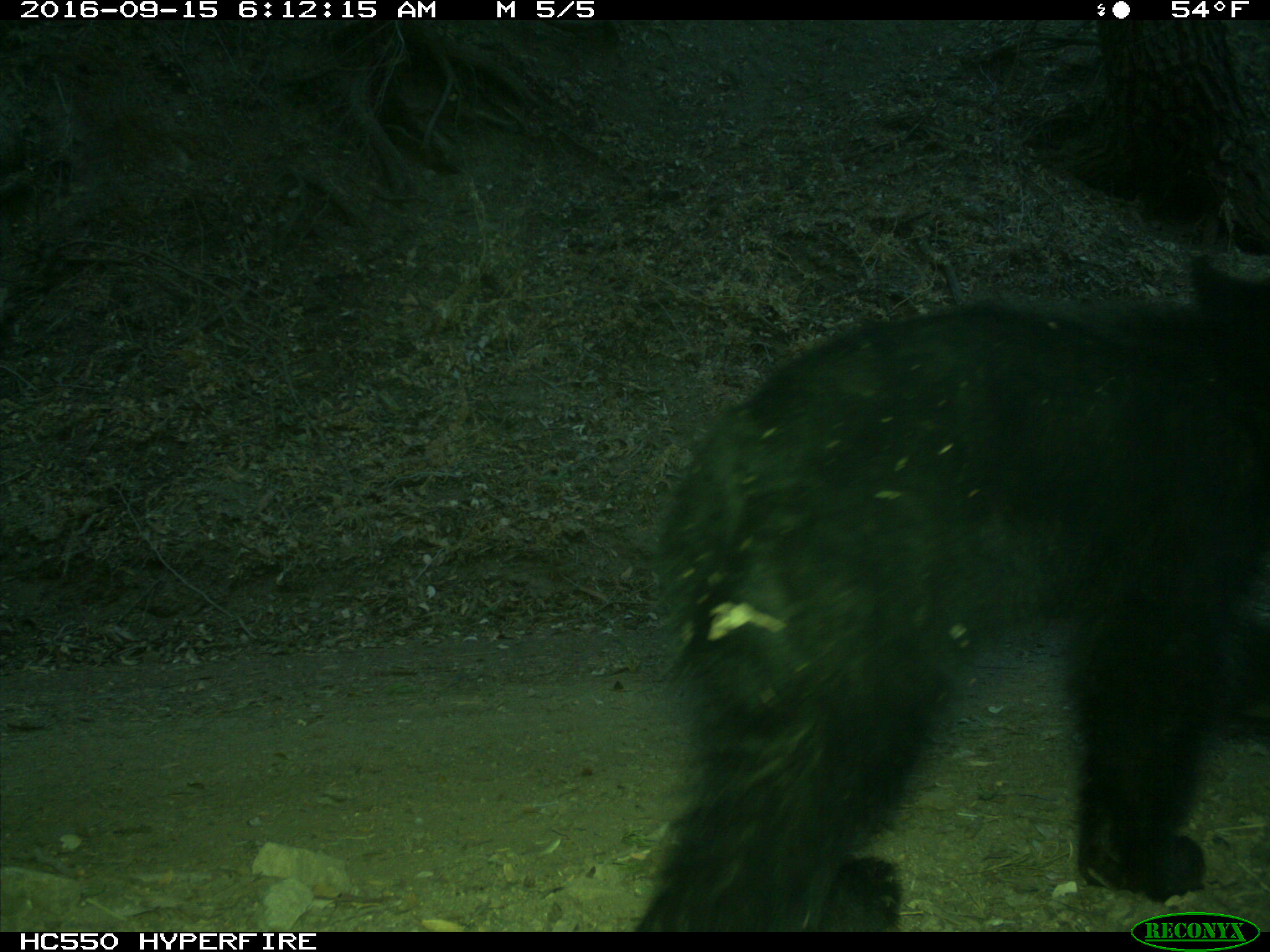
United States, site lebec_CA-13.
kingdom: Animalia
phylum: Chordata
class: Mammalia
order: Carnivora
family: Ursidae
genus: Ursus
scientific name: Ursus americanus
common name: american black bear